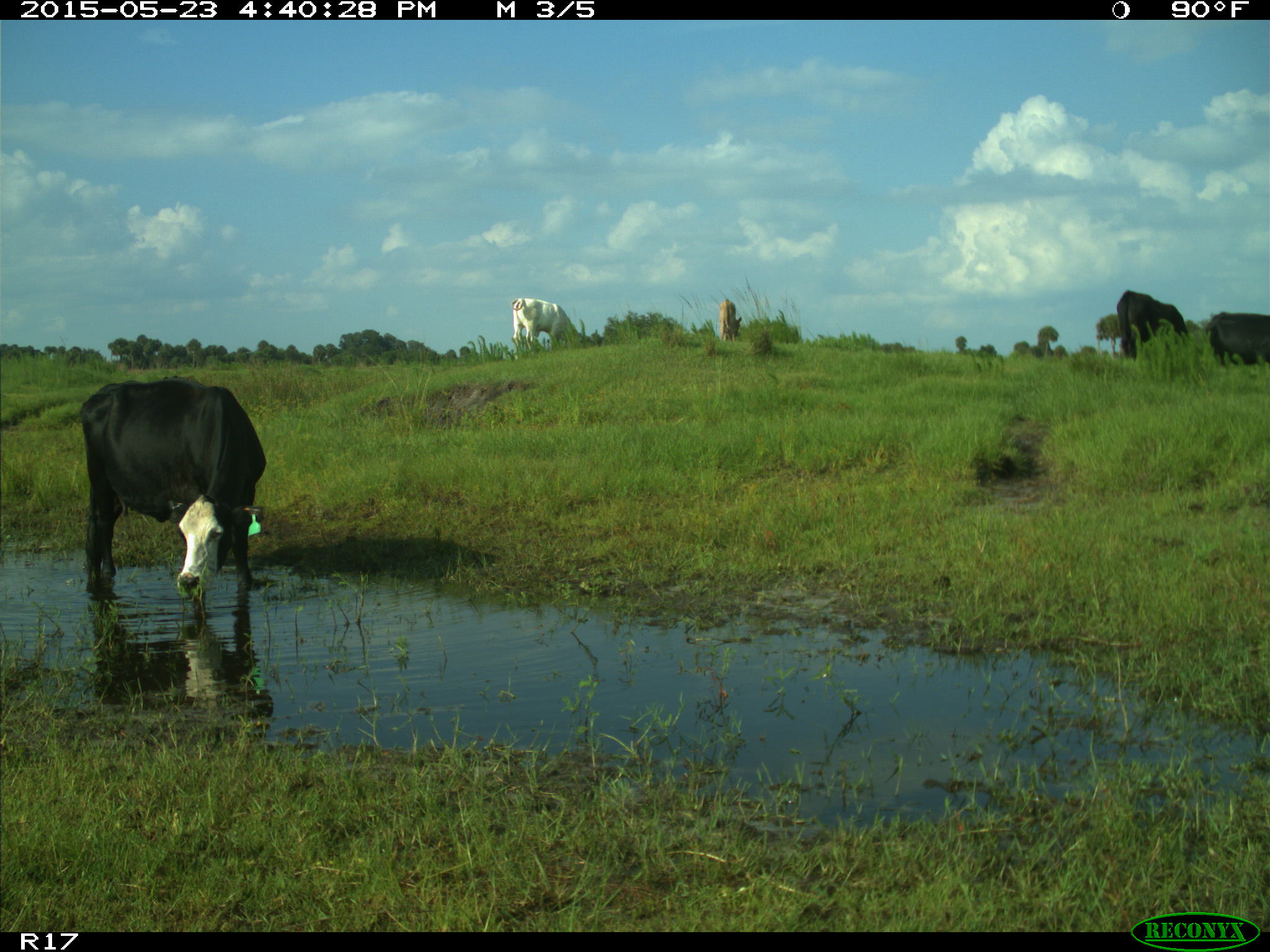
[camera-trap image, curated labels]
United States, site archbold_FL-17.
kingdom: Animalia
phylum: Chordata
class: Mammalia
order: Artiodactyla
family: Bovidae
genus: Bos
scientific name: Bos taurus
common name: domestic cow